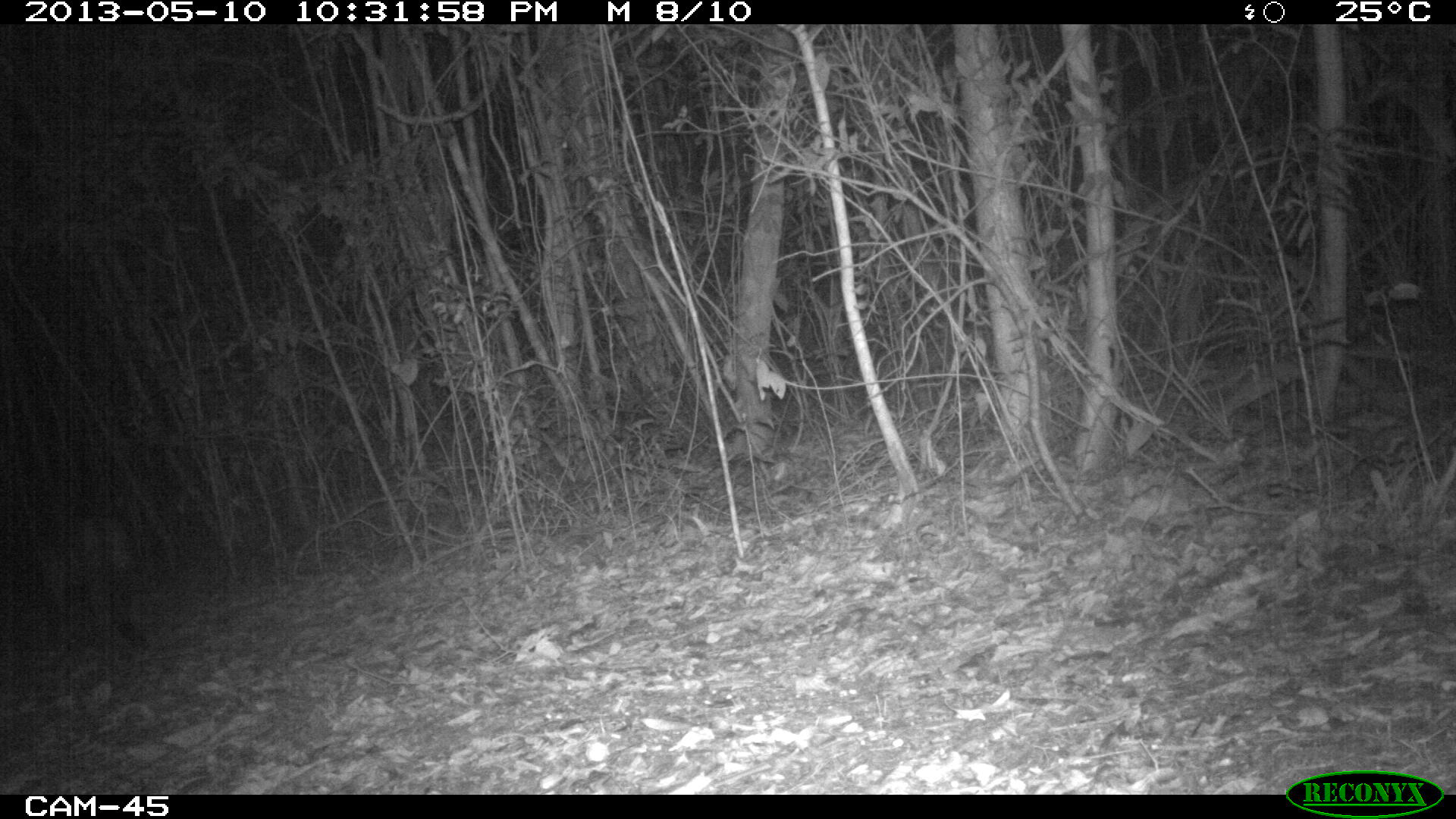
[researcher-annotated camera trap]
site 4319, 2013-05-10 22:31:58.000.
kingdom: Animalia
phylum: Chordata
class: Mammalia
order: Carnivora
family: Felidae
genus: Puma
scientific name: Puma concolor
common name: mountain lion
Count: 1.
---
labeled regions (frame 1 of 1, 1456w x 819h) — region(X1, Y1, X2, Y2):
puma concolor: region(13, 488, 150, 654)